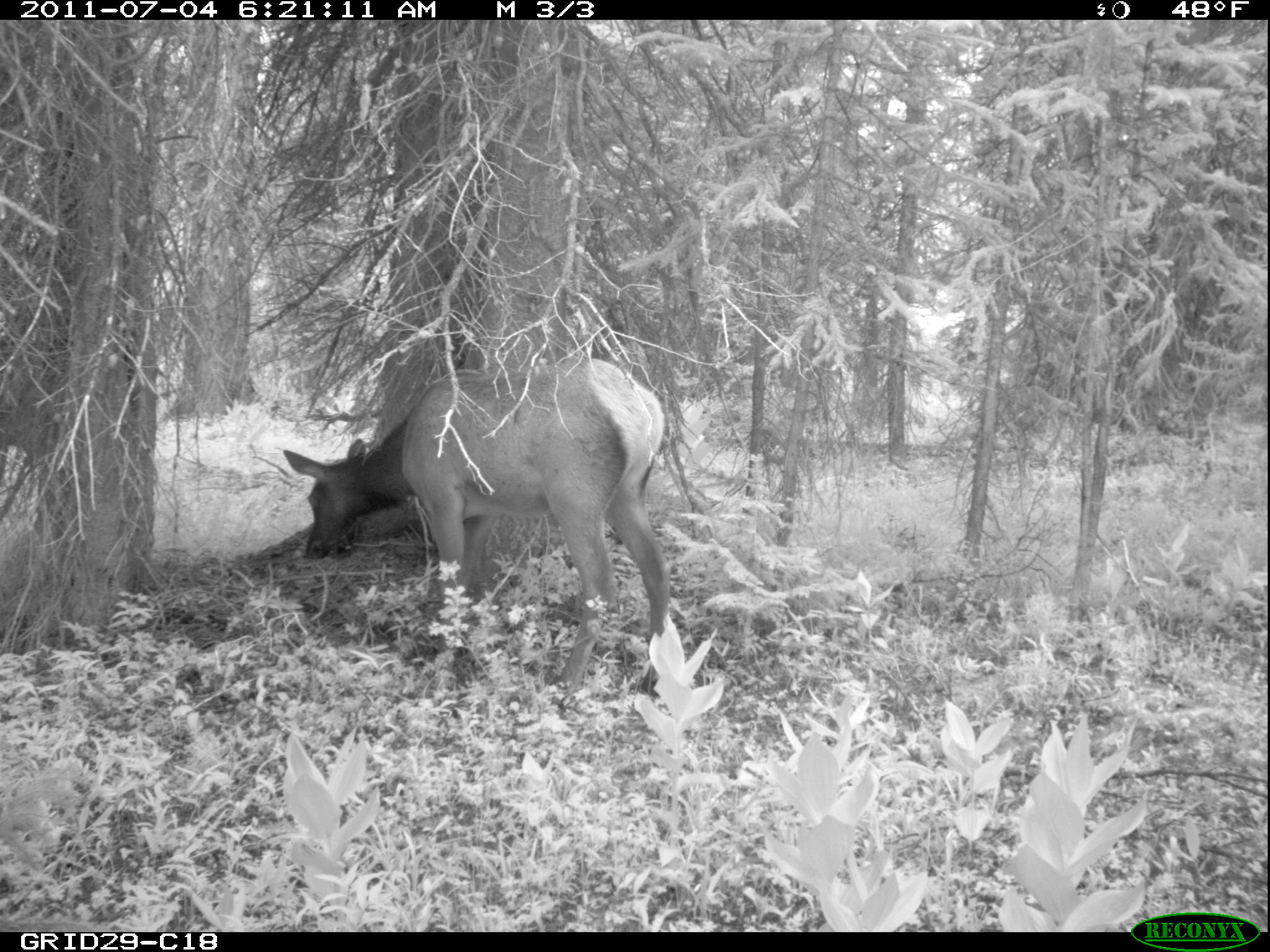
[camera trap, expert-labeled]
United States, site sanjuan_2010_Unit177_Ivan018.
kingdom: Animalia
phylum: Chordata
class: Mammalia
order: Artiodactyla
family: Cervidae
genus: Cervus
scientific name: Cervus elaphus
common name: red deer